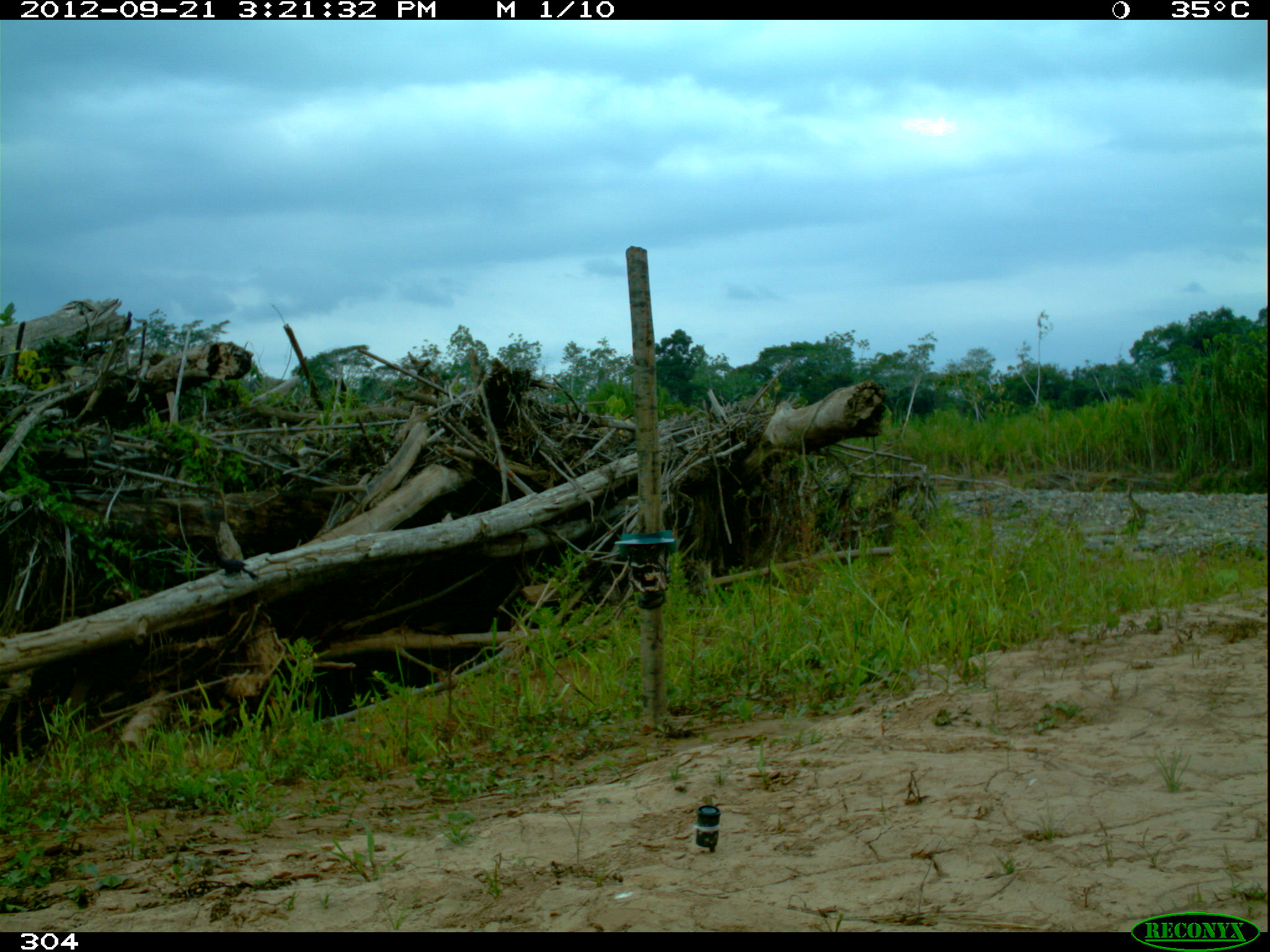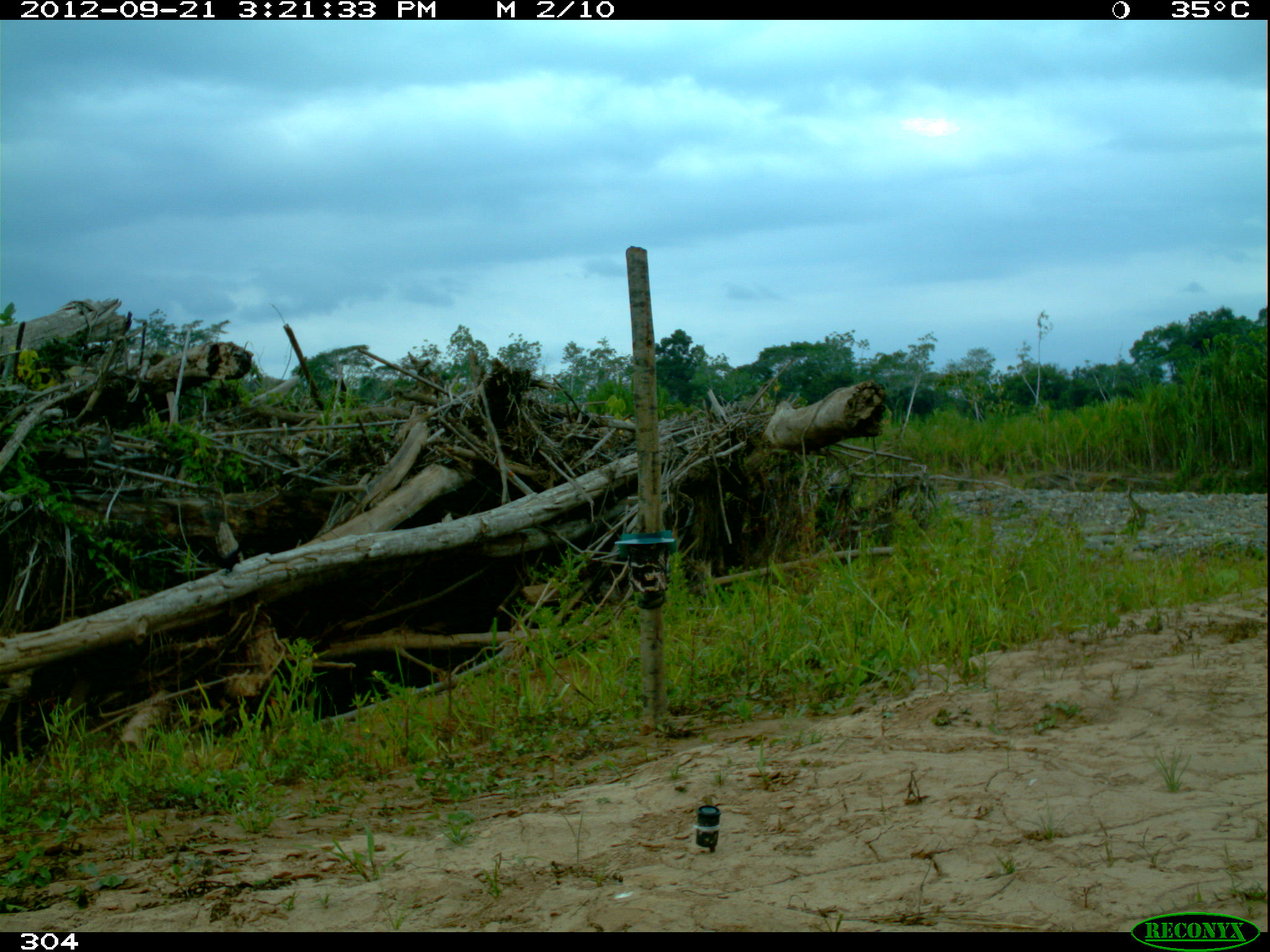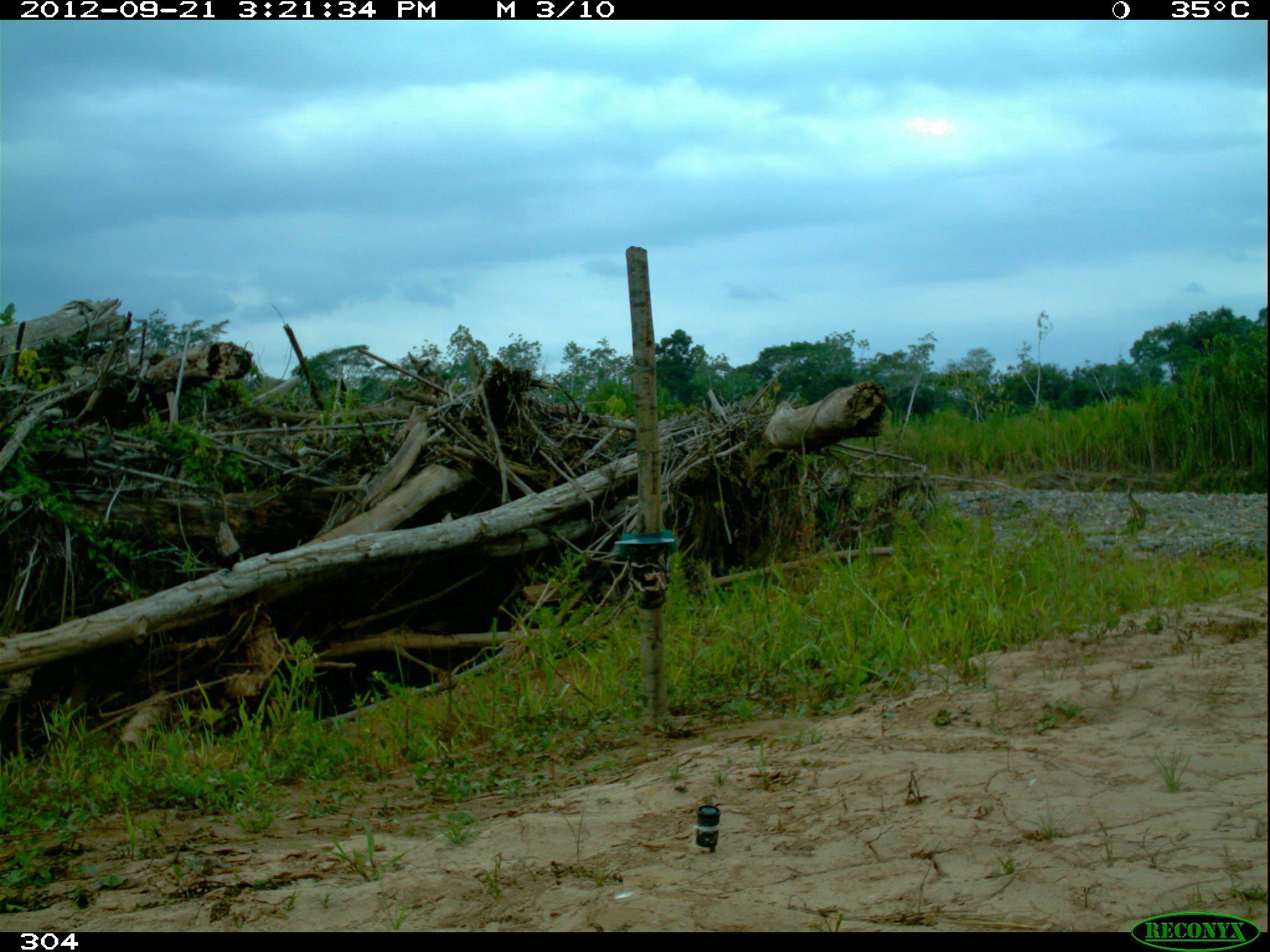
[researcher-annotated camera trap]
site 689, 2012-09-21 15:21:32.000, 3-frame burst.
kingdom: Animalia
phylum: Chordata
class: Aves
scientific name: Aves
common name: bird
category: unknown bird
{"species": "unknown bird (bird) (Aves)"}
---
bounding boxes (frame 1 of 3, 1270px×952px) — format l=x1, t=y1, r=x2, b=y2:
unknown bird: l=215, t=521, r=260, b=583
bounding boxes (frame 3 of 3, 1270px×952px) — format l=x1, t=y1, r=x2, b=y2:
unknown bird: l=212, t=539, r=249, b=576